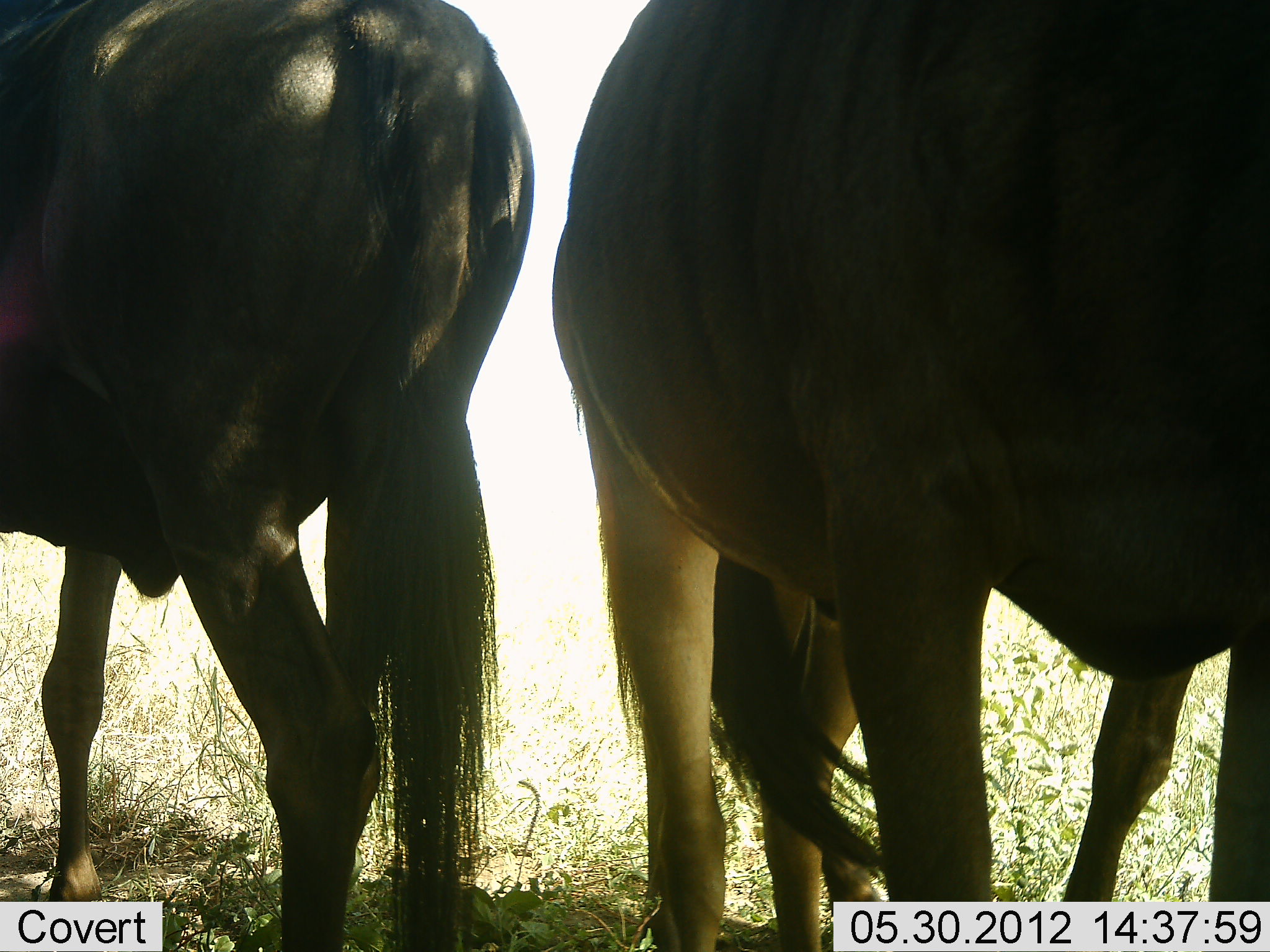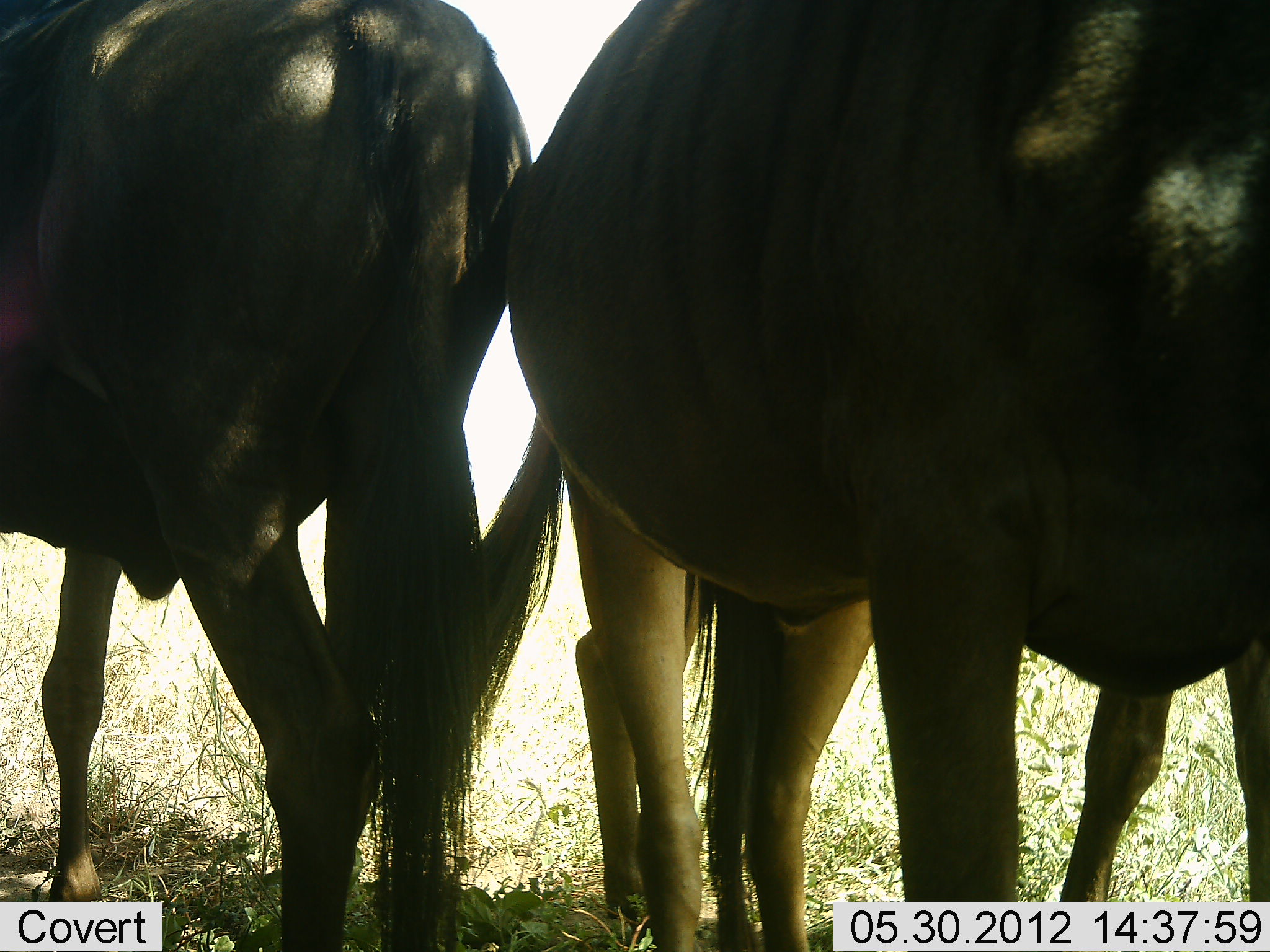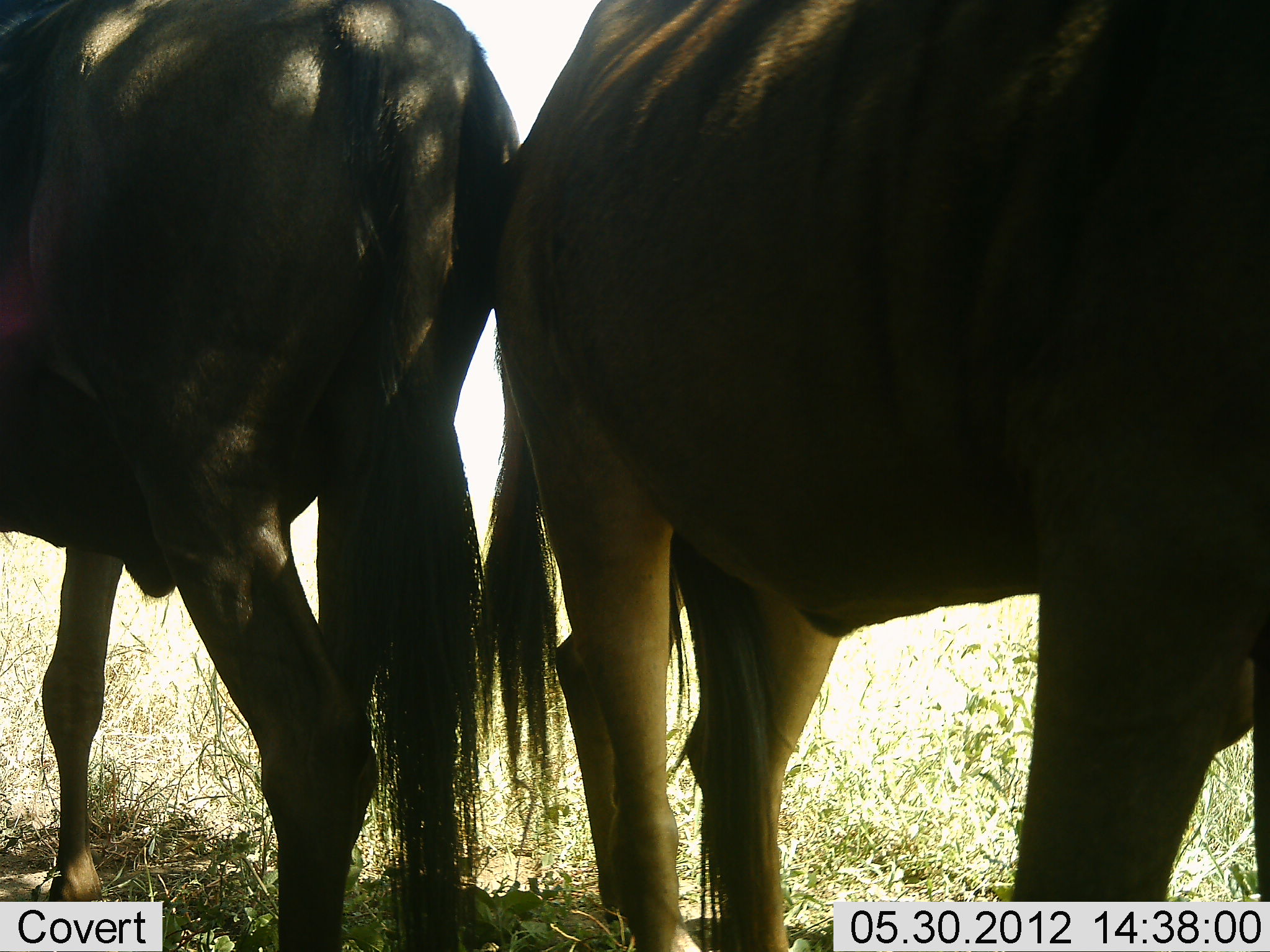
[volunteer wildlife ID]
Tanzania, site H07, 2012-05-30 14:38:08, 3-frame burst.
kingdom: Animalia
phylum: Chordata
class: Mammalia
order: Artiodactyla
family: Bovidae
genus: Connochaetes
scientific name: Connochaetes taurinus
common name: blue wildebeest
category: wildebeest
Wildebeest (blue wildebeest) (Connochaetes taurinus), count 3. Behavior (volunteer vote fractions): standing 90%, resting 0%, moving 0%, interacting 10%. Young present (vote fraction): 10%. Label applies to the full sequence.